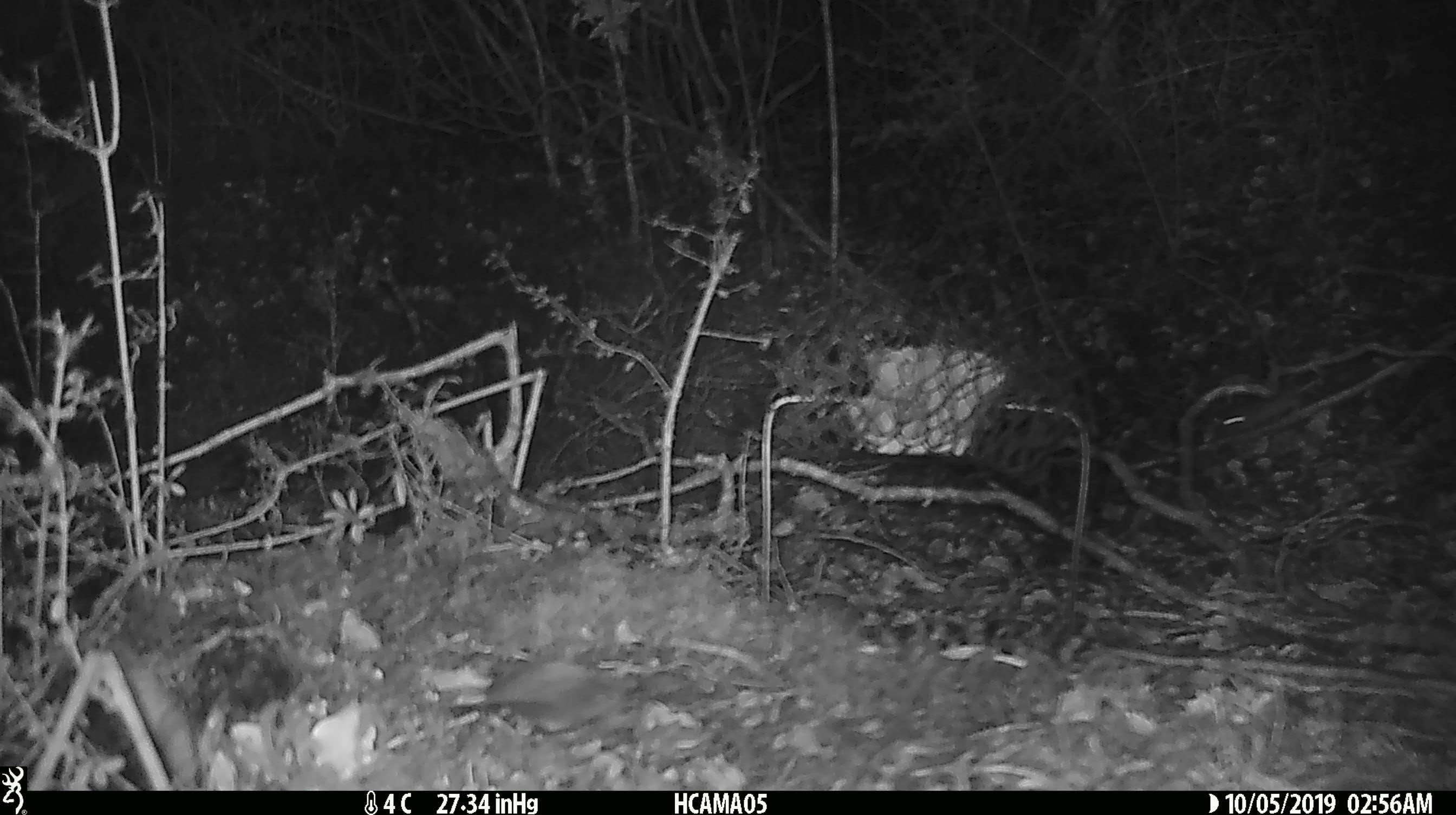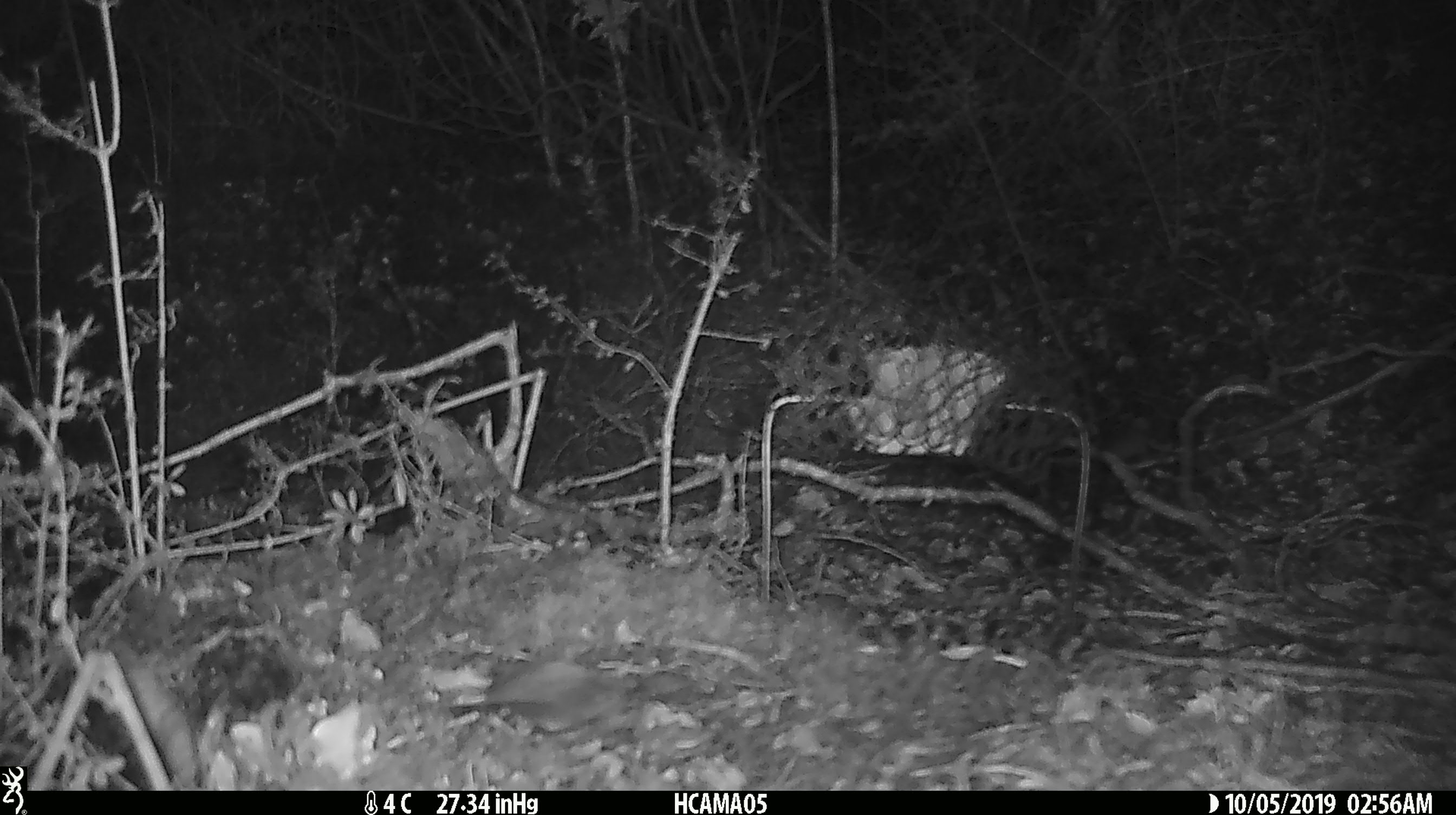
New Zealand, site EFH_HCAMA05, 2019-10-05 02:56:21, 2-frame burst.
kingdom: Animalia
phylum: Chordata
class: Mammalia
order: Rodentia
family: Muridae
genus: Mus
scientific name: Mus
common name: mouse